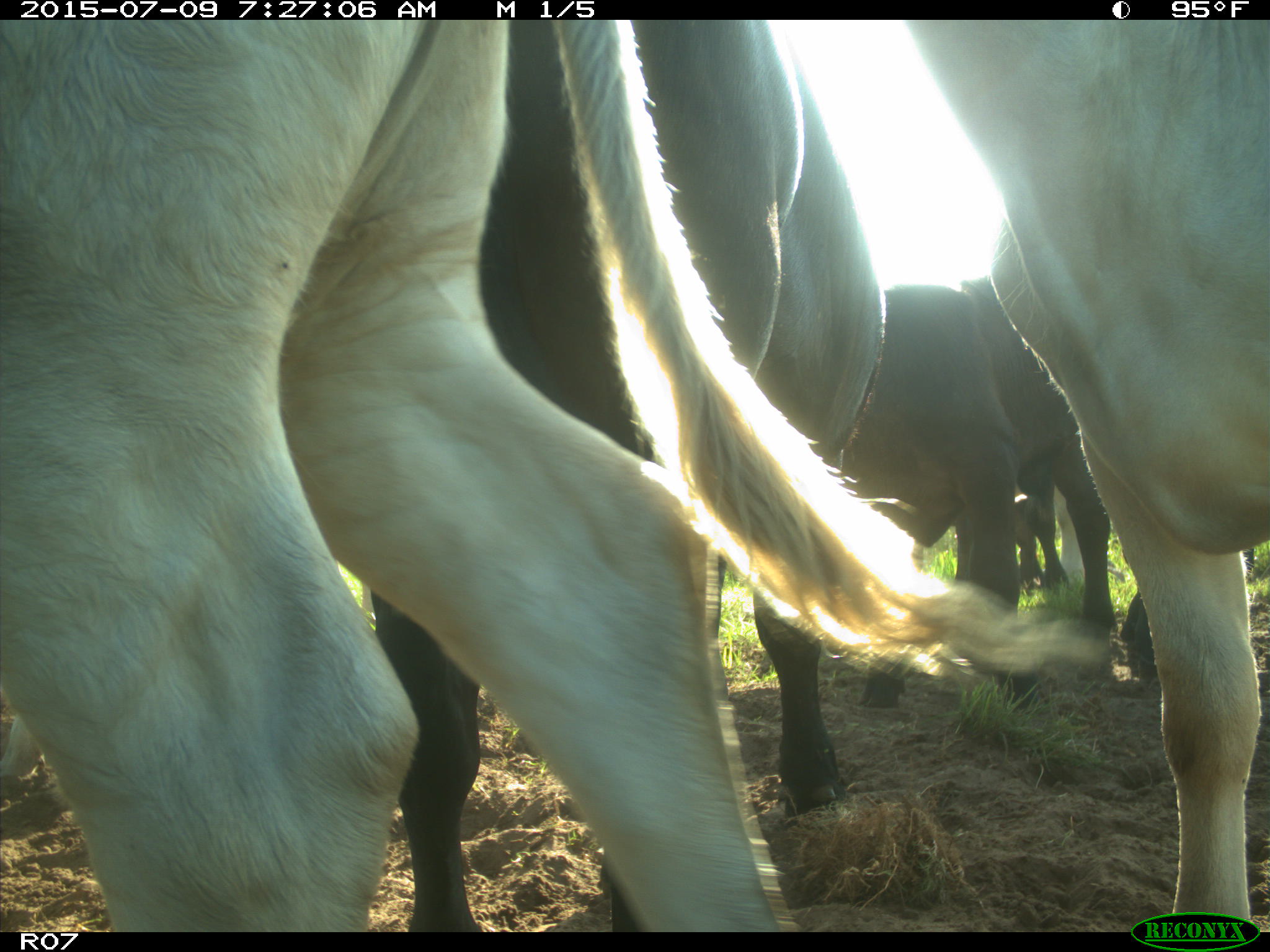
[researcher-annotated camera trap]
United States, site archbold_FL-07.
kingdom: Animalia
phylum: Chordata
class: Mammalia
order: Artiodactyla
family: Bovidae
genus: Bos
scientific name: Bos taurus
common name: domestic cow